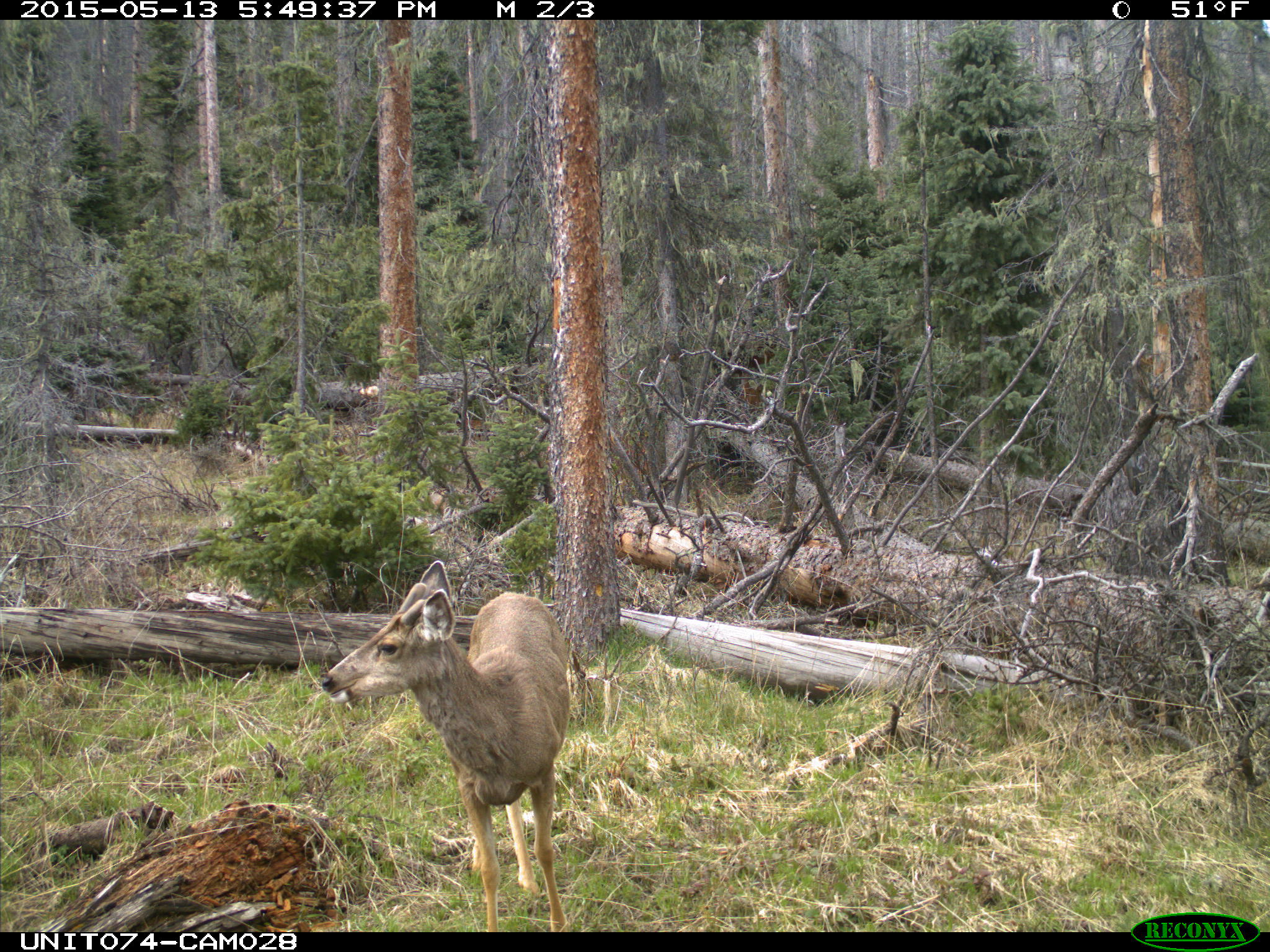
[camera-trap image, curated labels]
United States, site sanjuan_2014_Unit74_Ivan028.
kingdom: Animalia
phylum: Chordata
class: Mammalia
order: Artiodactyla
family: Cervidae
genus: Odocoileus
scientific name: Odocoileus hemionus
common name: mule deer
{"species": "Odocoileus hemionus (mule deer)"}